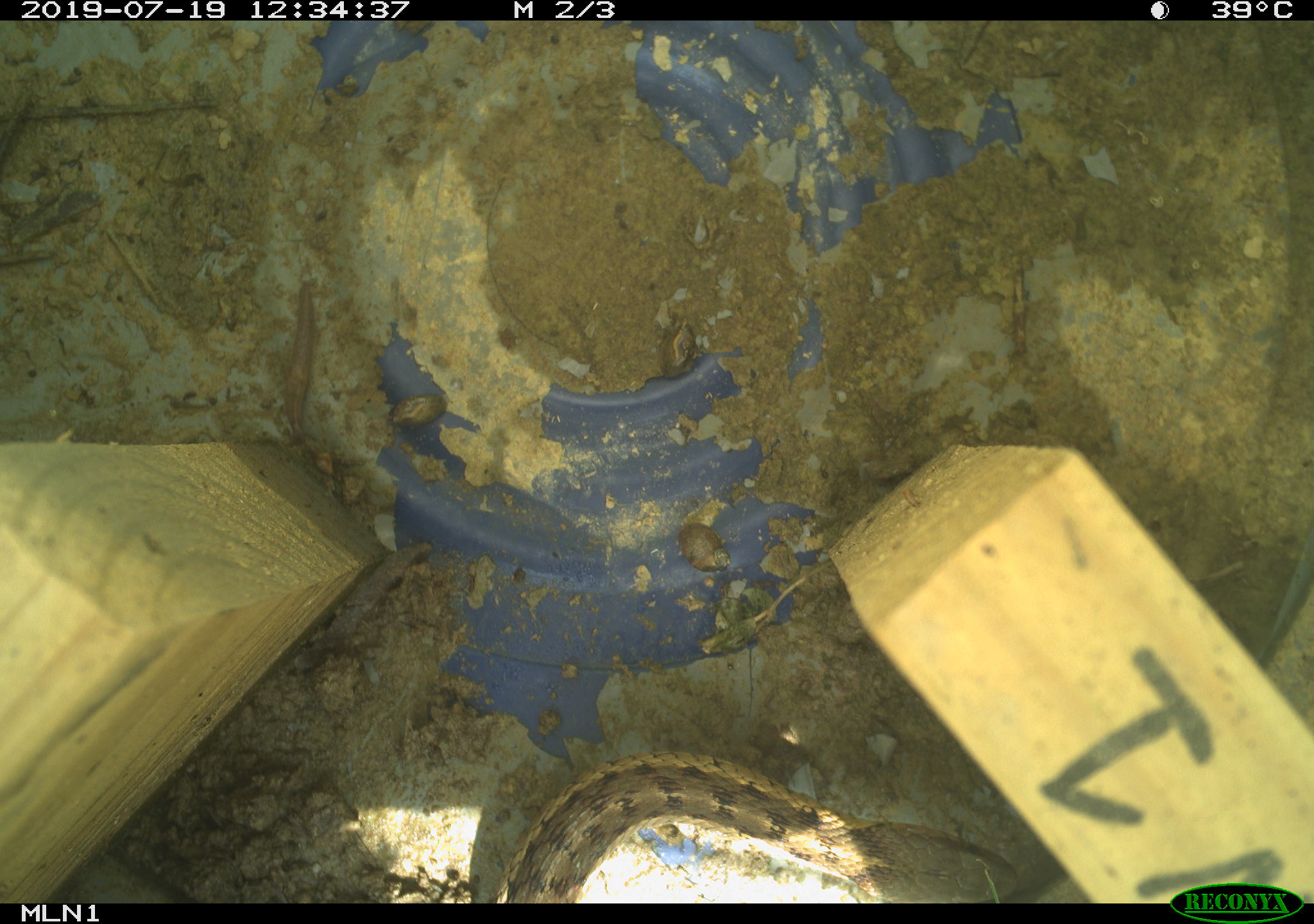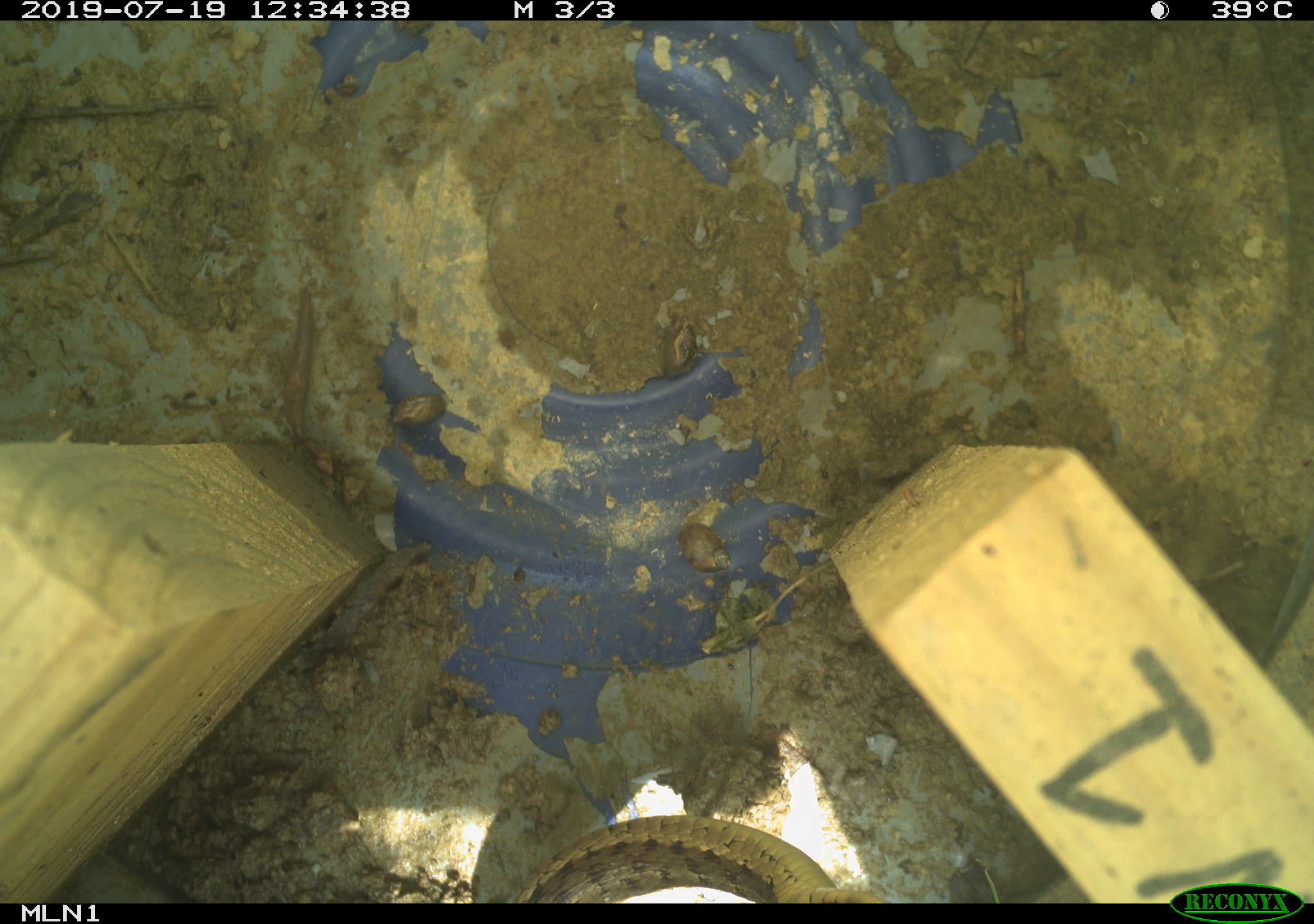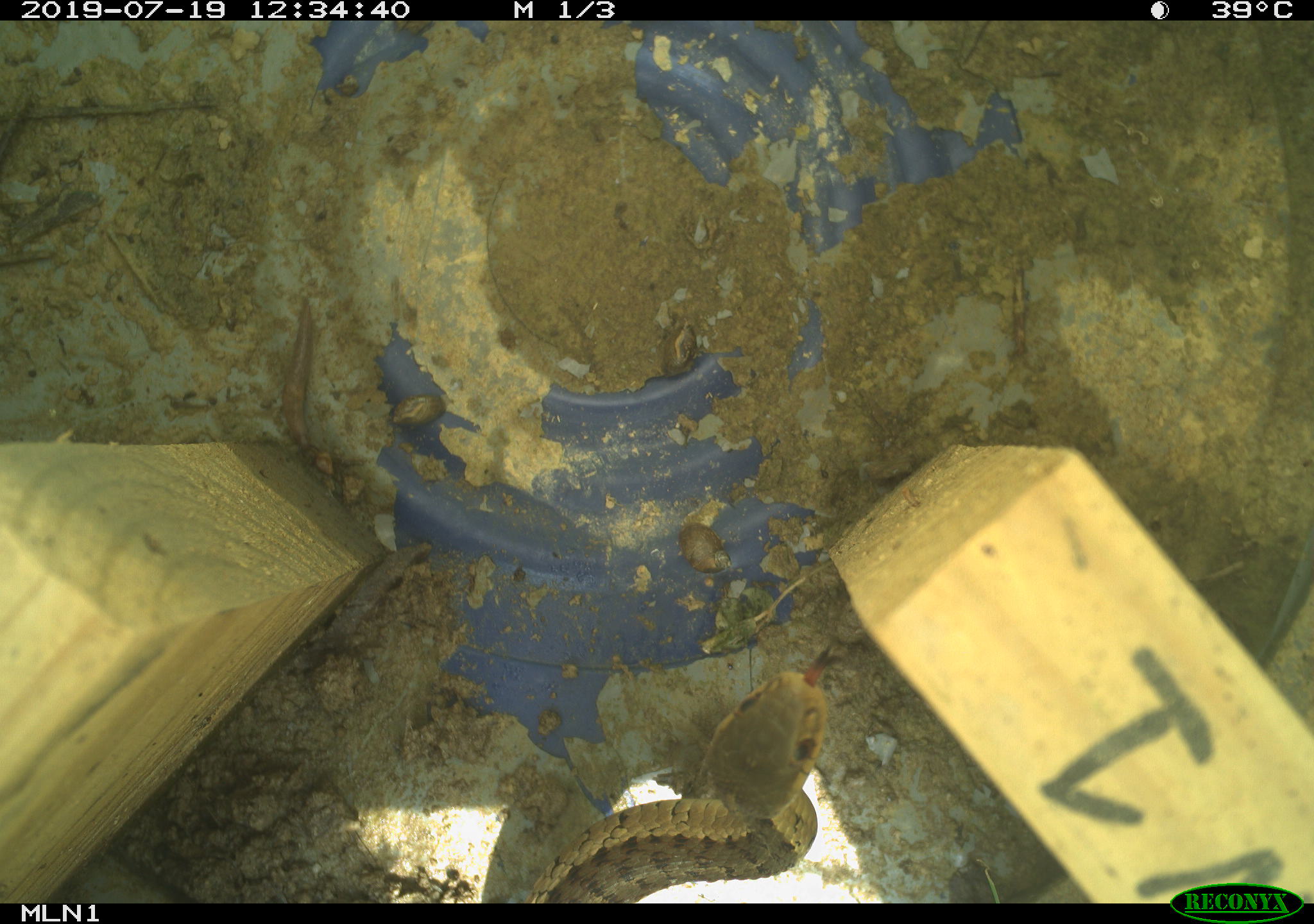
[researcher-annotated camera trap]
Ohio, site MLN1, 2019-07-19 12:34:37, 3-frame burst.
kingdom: Animalia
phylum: Chordata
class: Reptilia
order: Squamata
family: Colubridae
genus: Thamnophis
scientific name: Thamnophis sirtalis sirtalis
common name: eastern gartersnake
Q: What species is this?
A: Eastern gartersnake (Thamnophis sirtalis sirtalis).